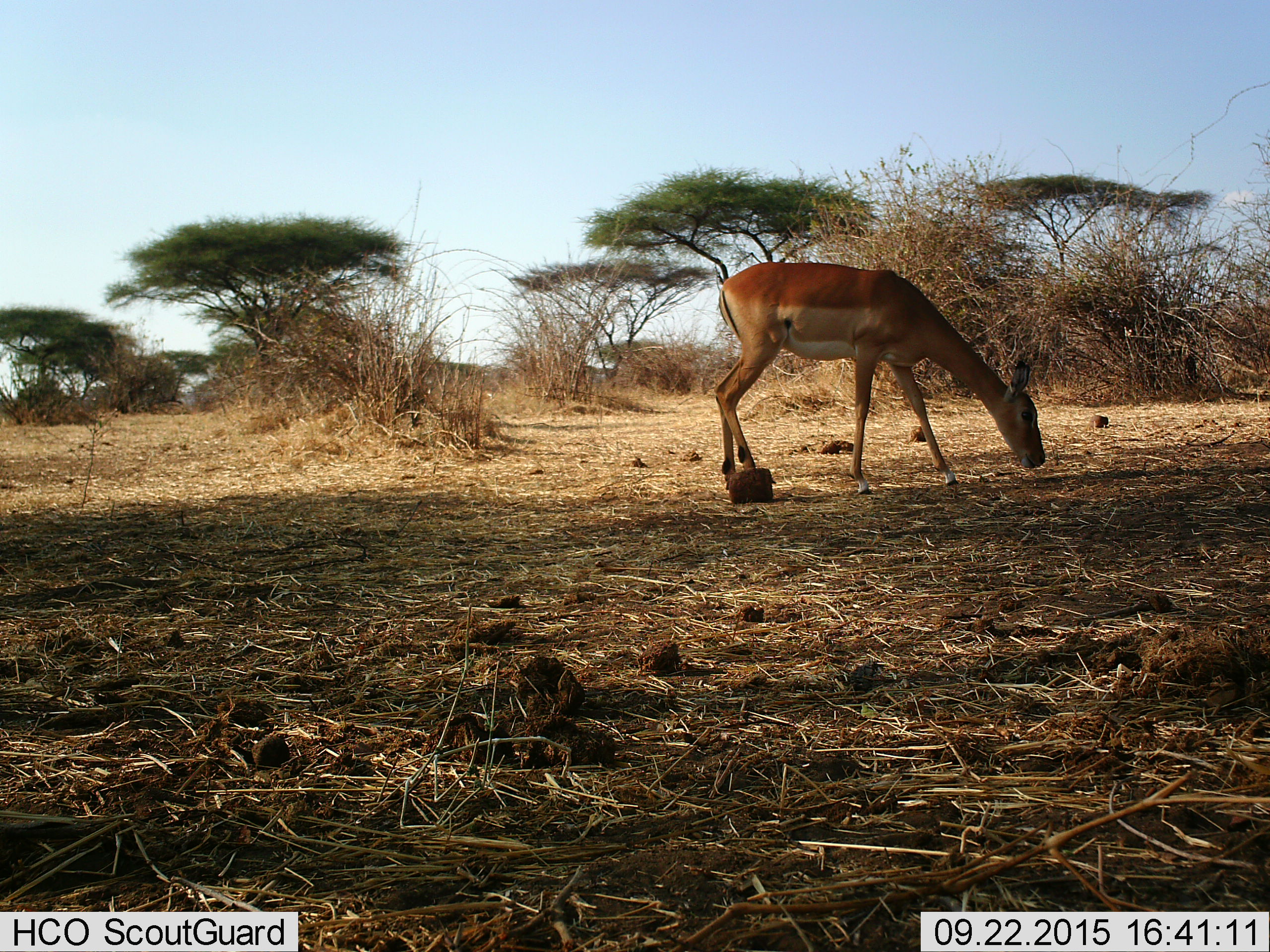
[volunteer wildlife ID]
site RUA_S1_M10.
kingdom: Animalia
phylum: Chordata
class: Mammalia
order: Artiodactyla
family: Bovidae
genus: Aepyceros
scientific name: Aepyceros melampus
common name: impala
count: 1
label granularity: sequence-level